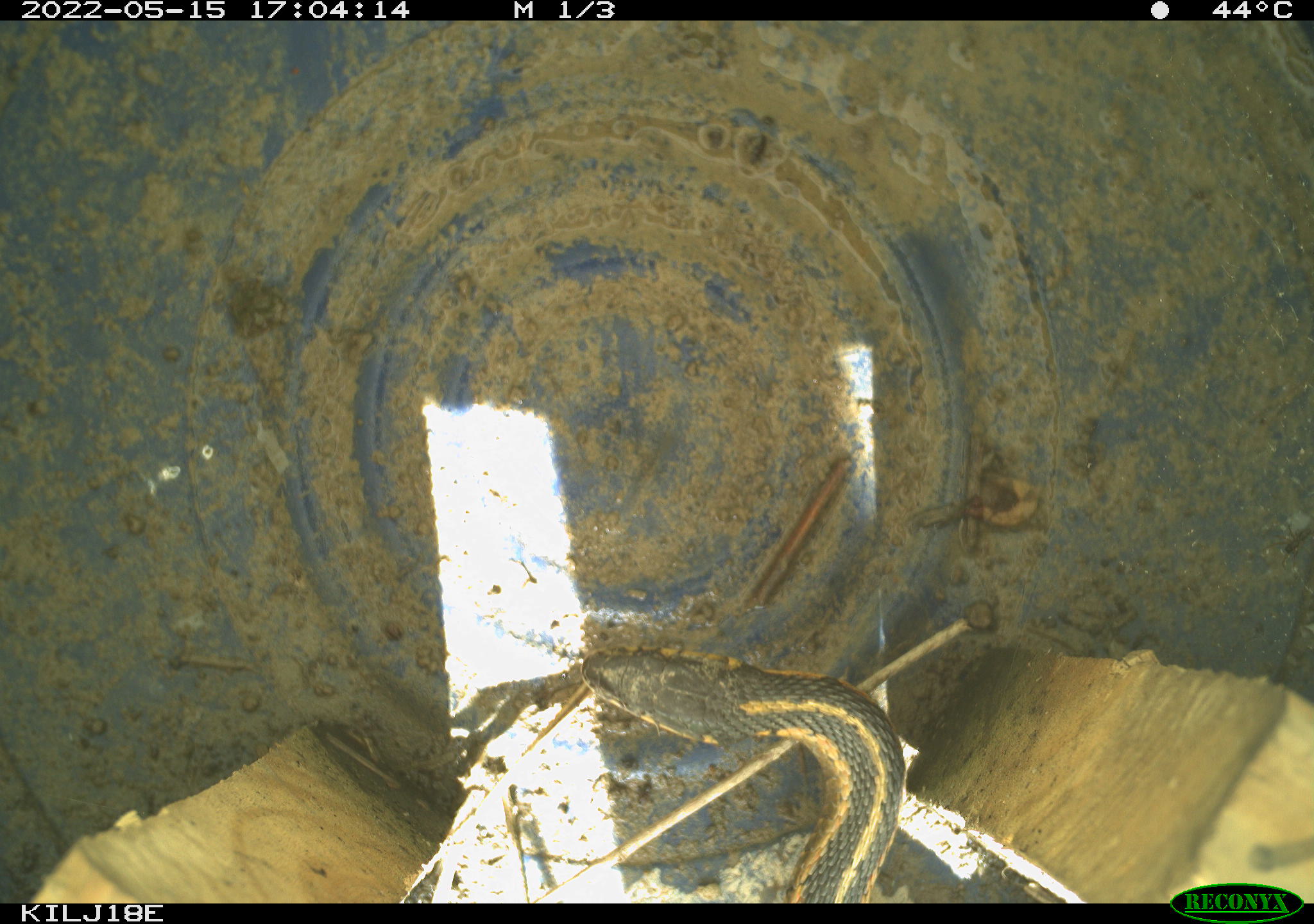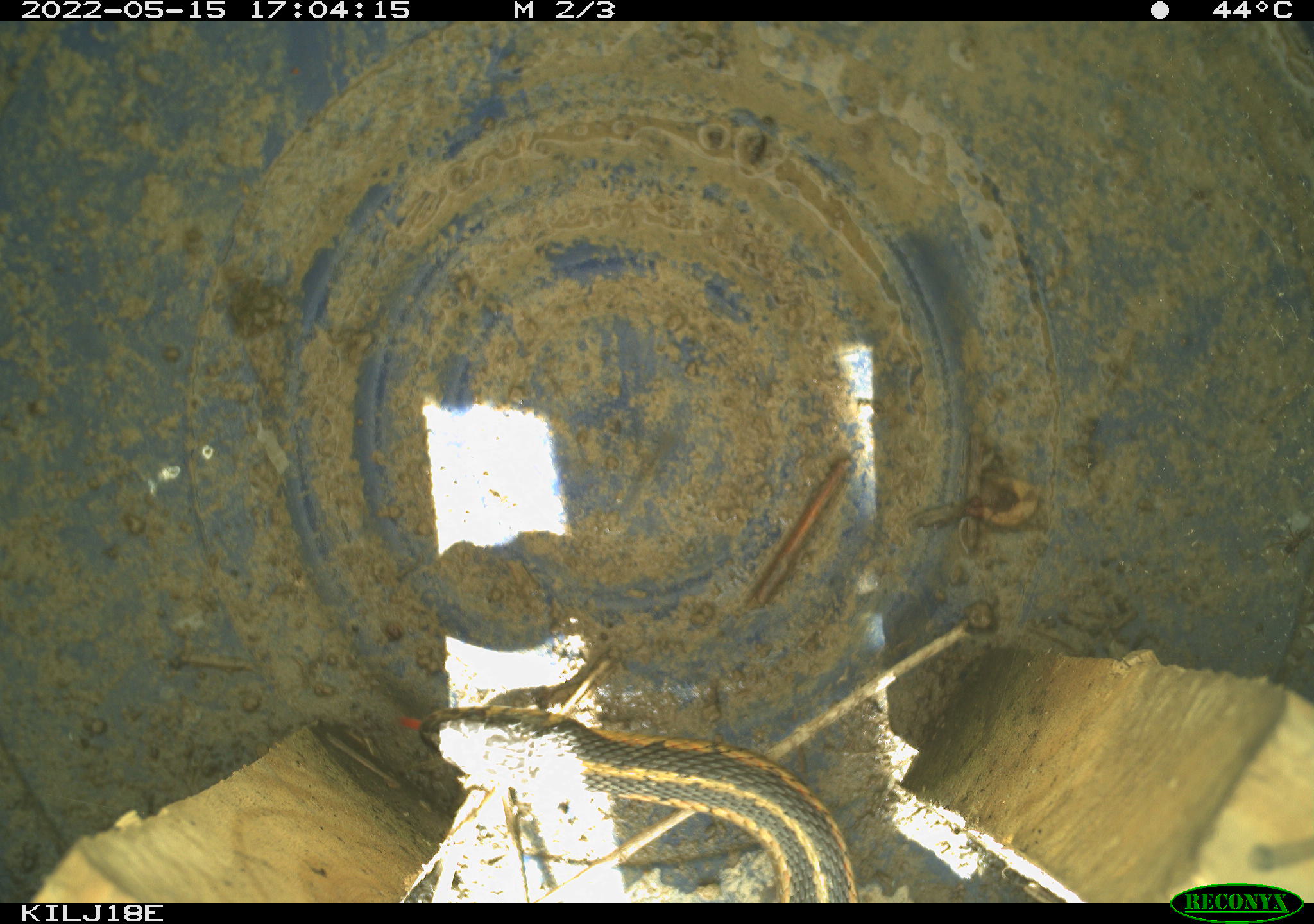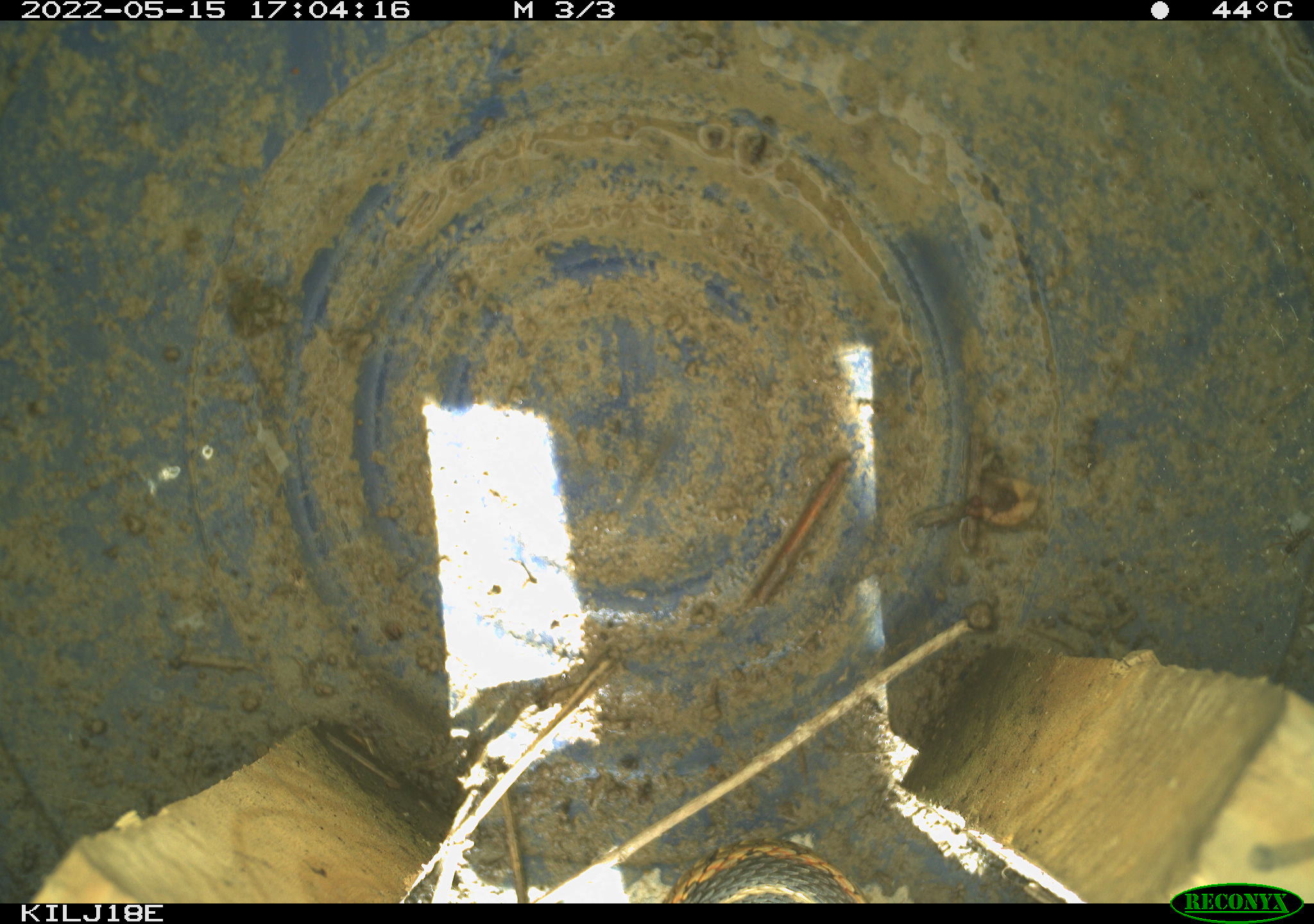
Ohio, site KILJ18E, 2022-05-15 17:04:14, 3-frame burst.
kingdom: Animalia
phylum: Chordata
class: Reptilia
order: Squamata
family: Colubridae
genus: Thamnophis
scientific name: Thamnophis sirtalis sirtalis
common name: eastern gartersnake